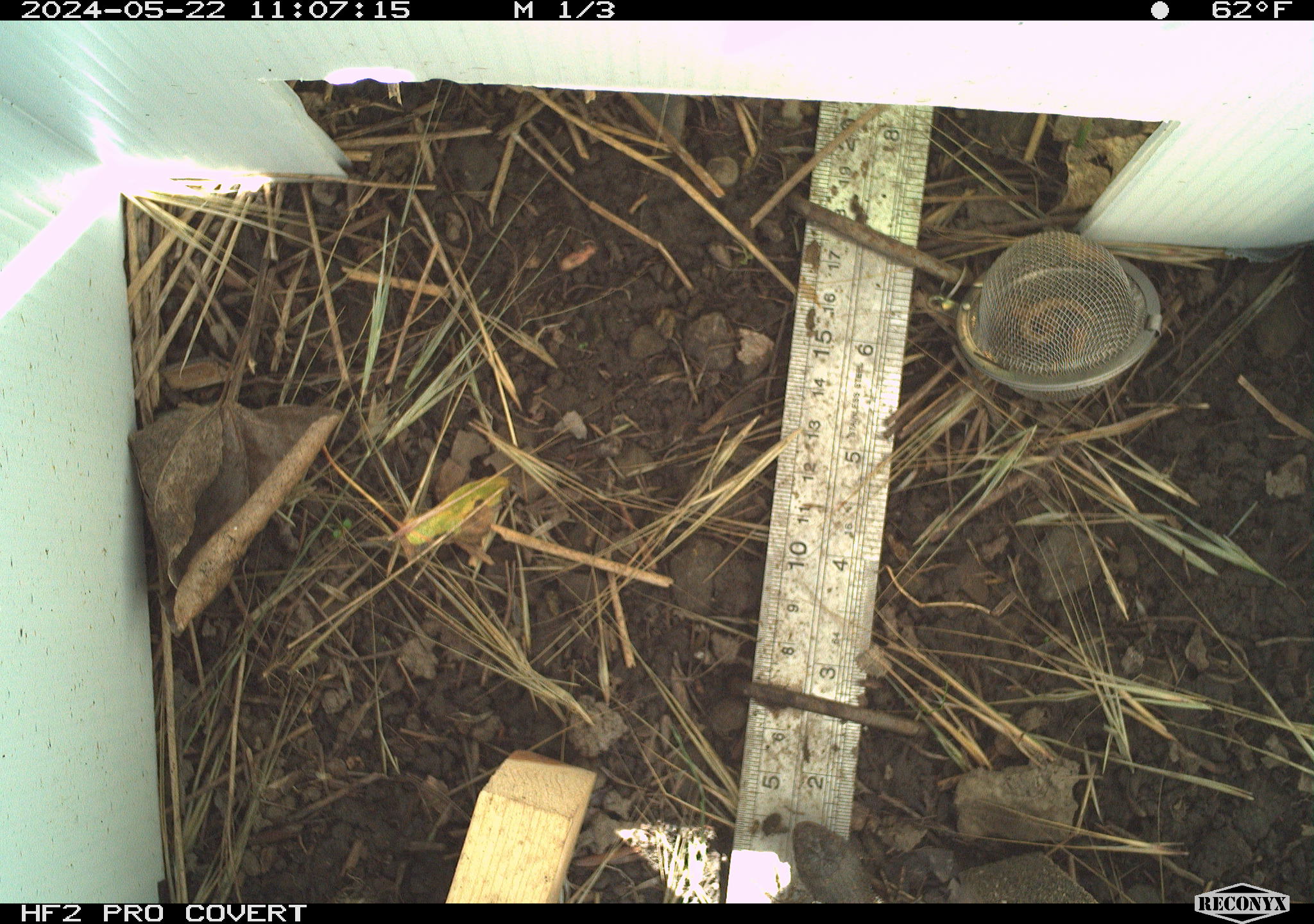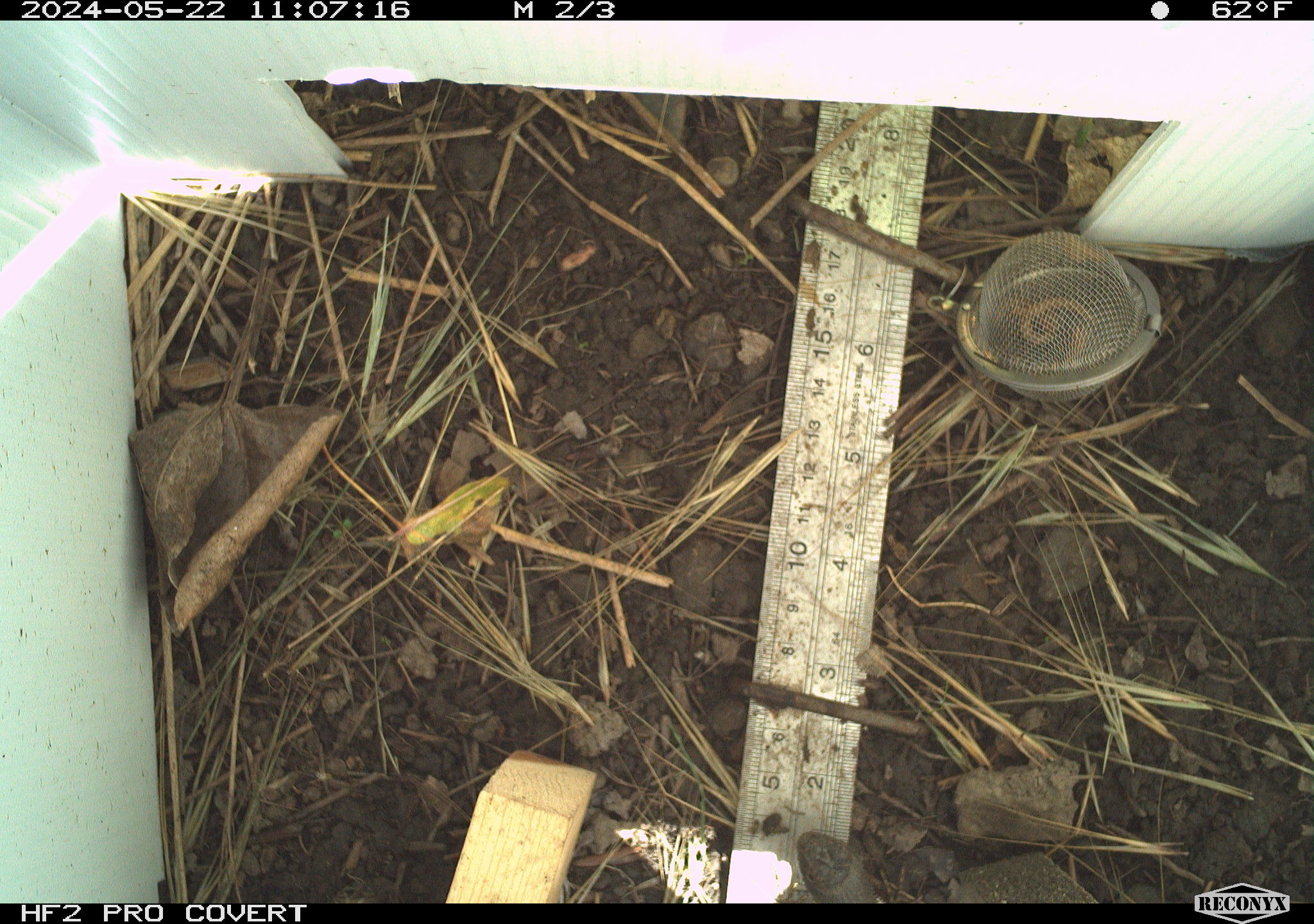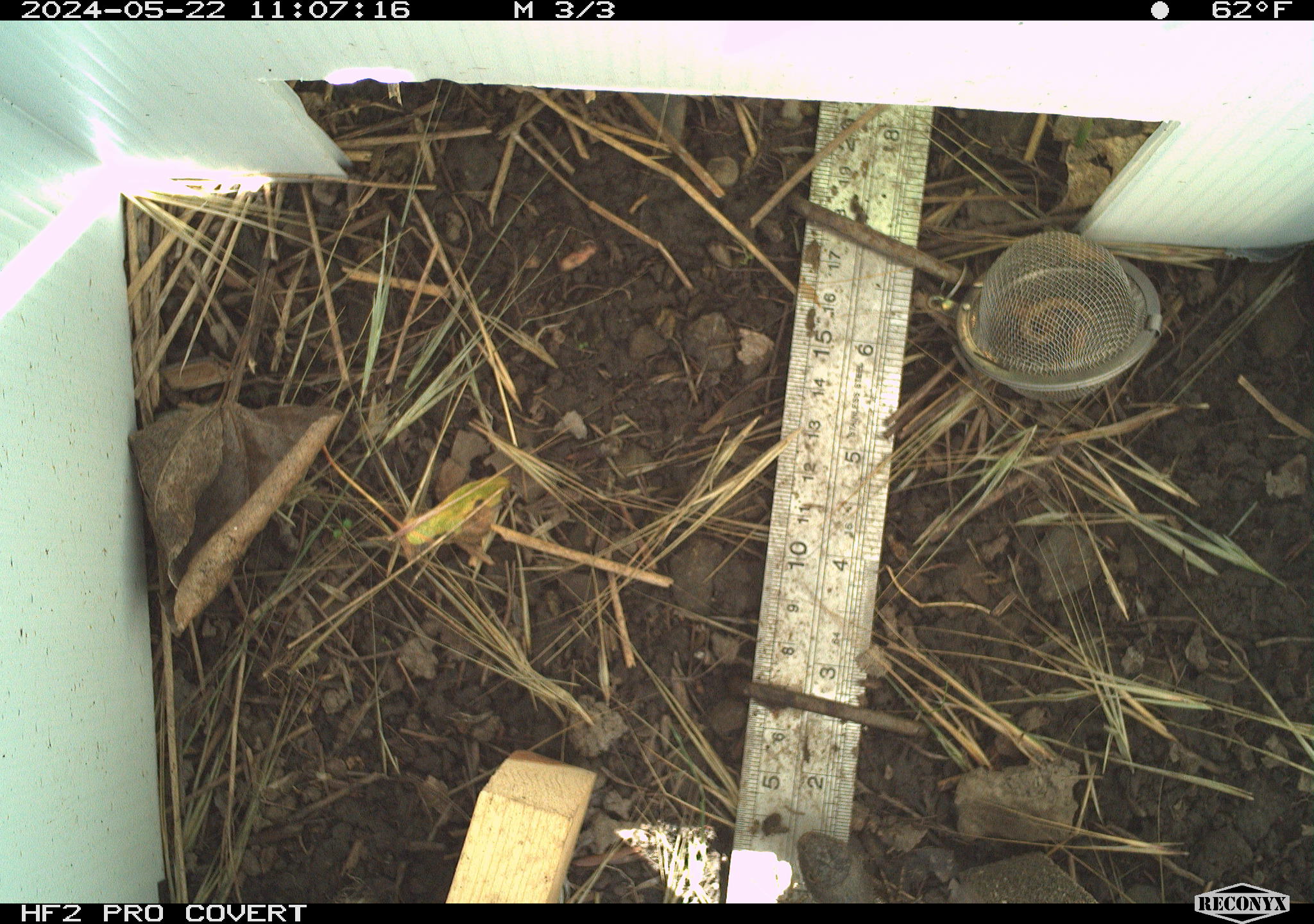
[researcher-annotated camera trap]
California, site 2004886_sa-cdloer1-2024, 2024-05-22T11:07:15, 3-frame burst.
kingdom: Animalia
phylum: Chordata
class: Reptilia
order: Squamata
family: Phrynosomatidae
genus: Sceloporus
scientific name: Sceloporus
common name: spiny lizards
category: sceloporus species